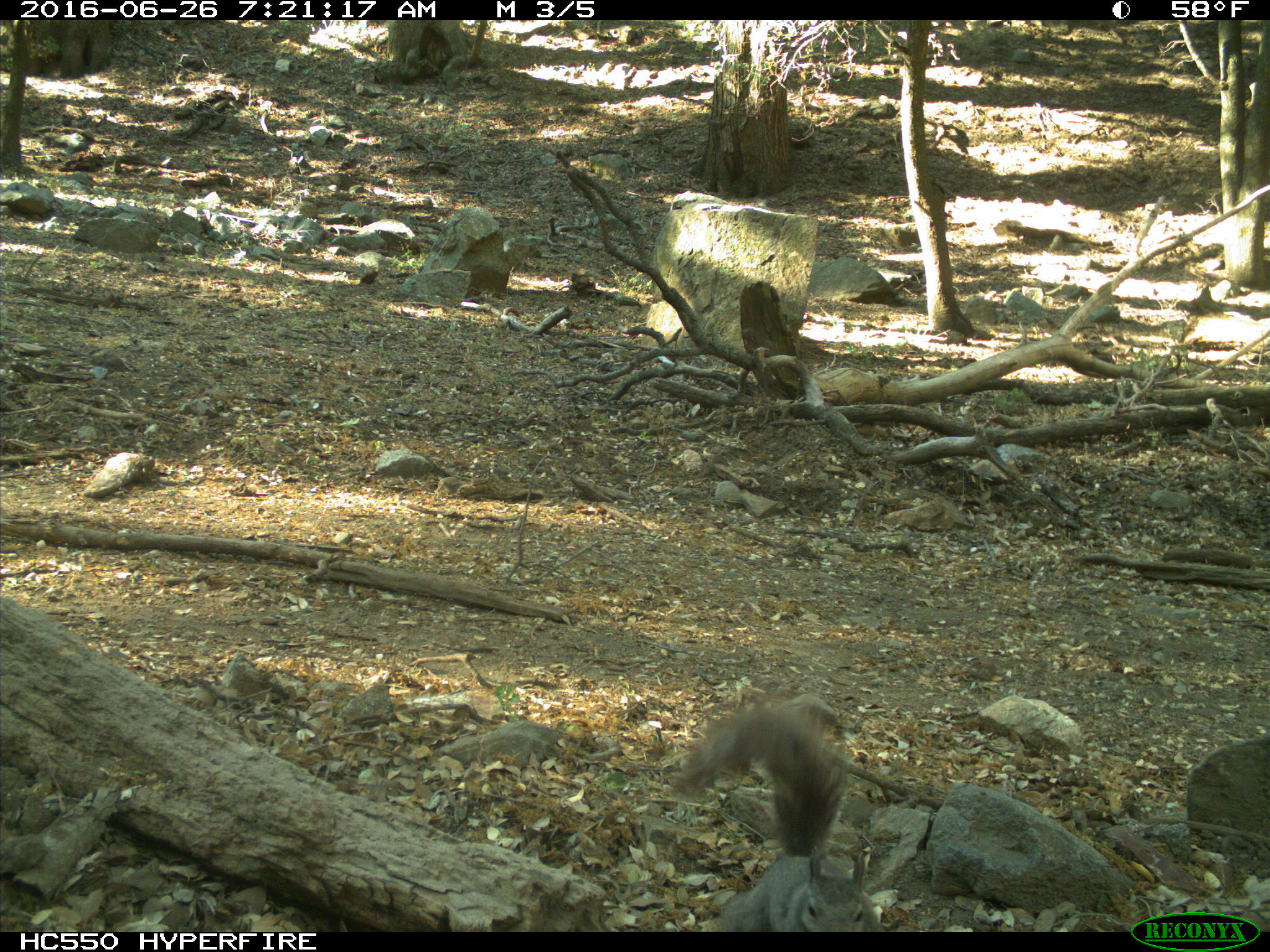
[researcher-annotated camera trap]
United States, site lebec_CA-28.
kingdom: Animalia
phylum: Chordata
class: Mammalia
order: Rodentia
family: Sciuridae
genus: Sciurus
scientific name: Sciurus carolinensis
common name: eastern gray squirrel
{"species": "Sciurus carolinensis (eastern gray squirrel)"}